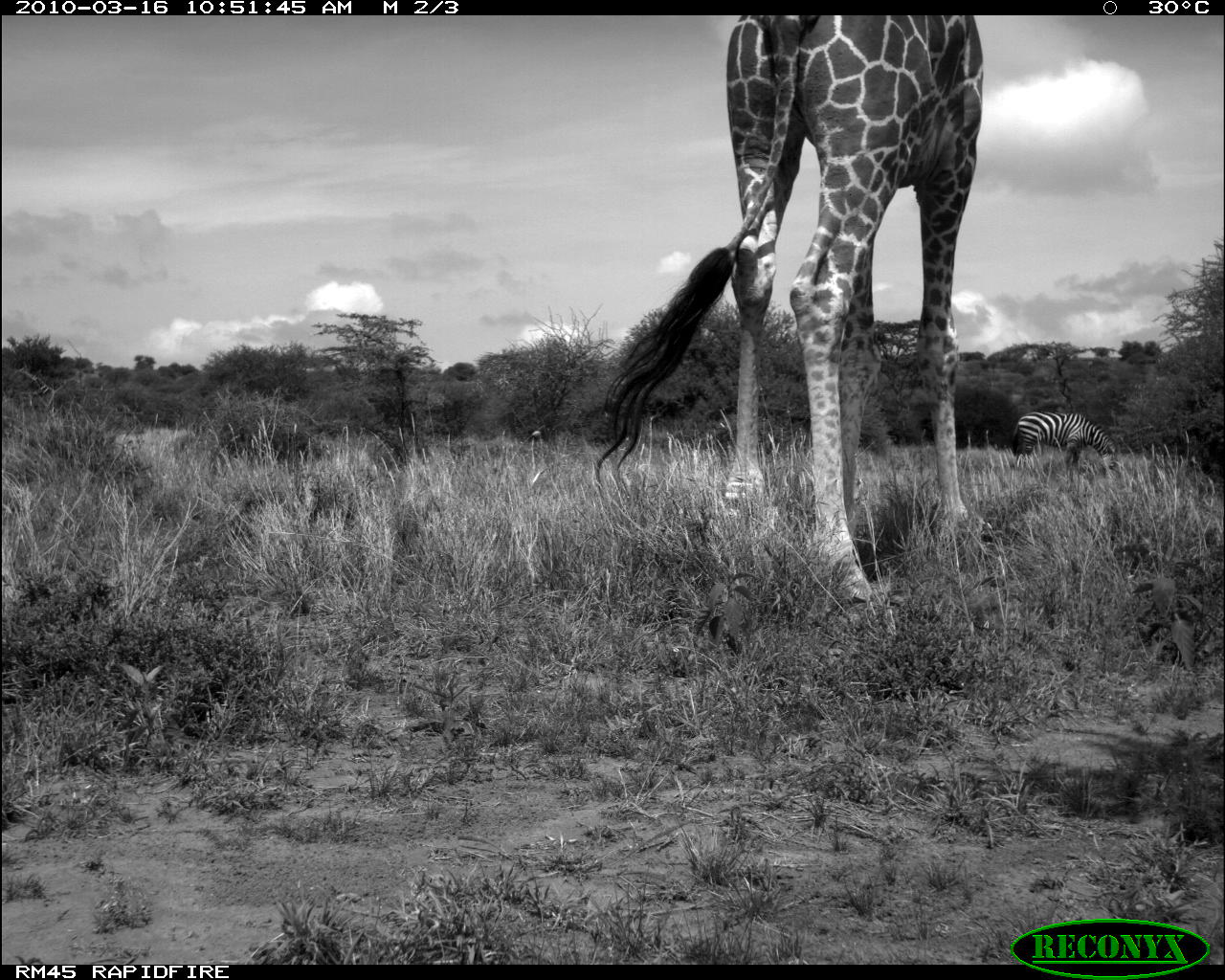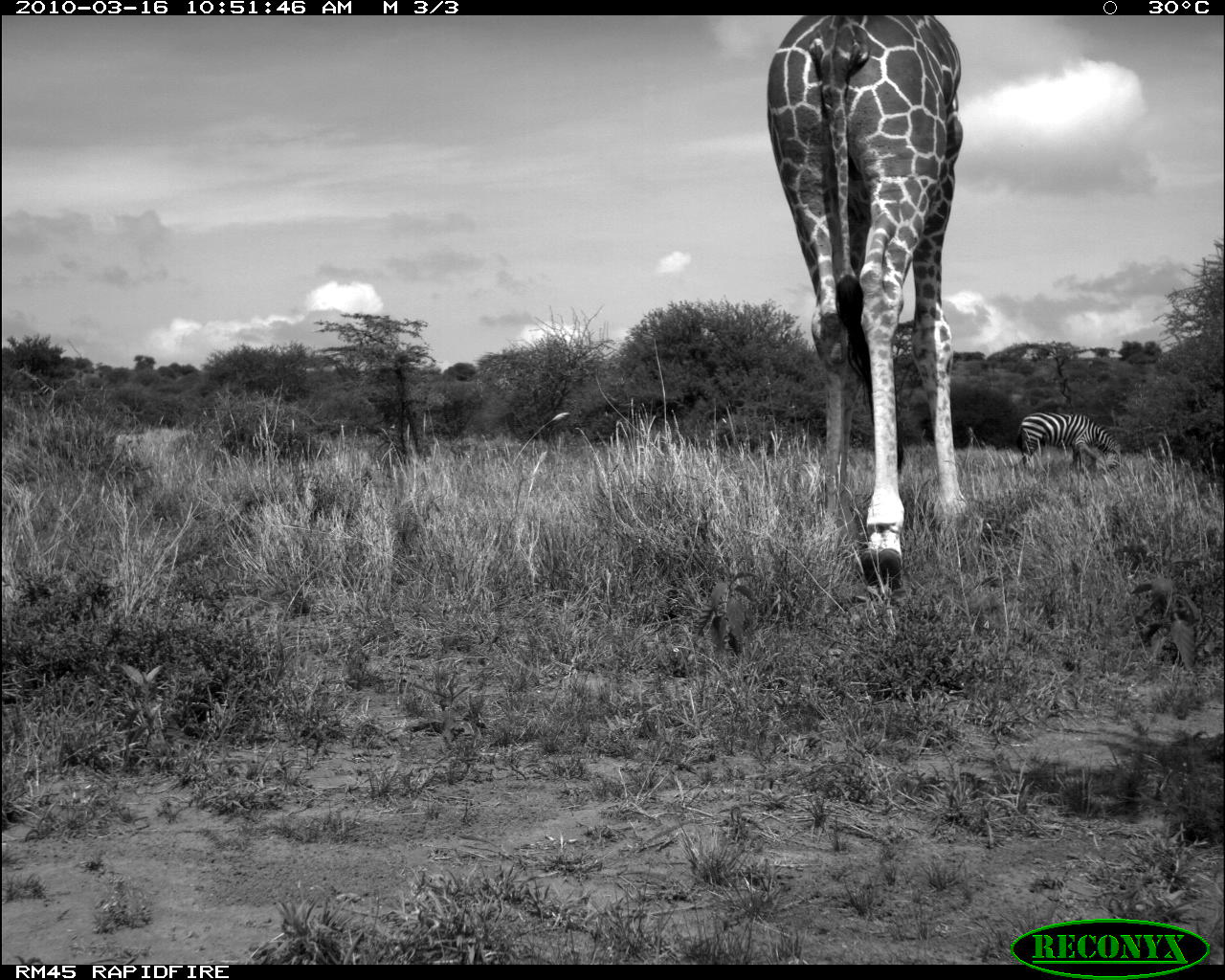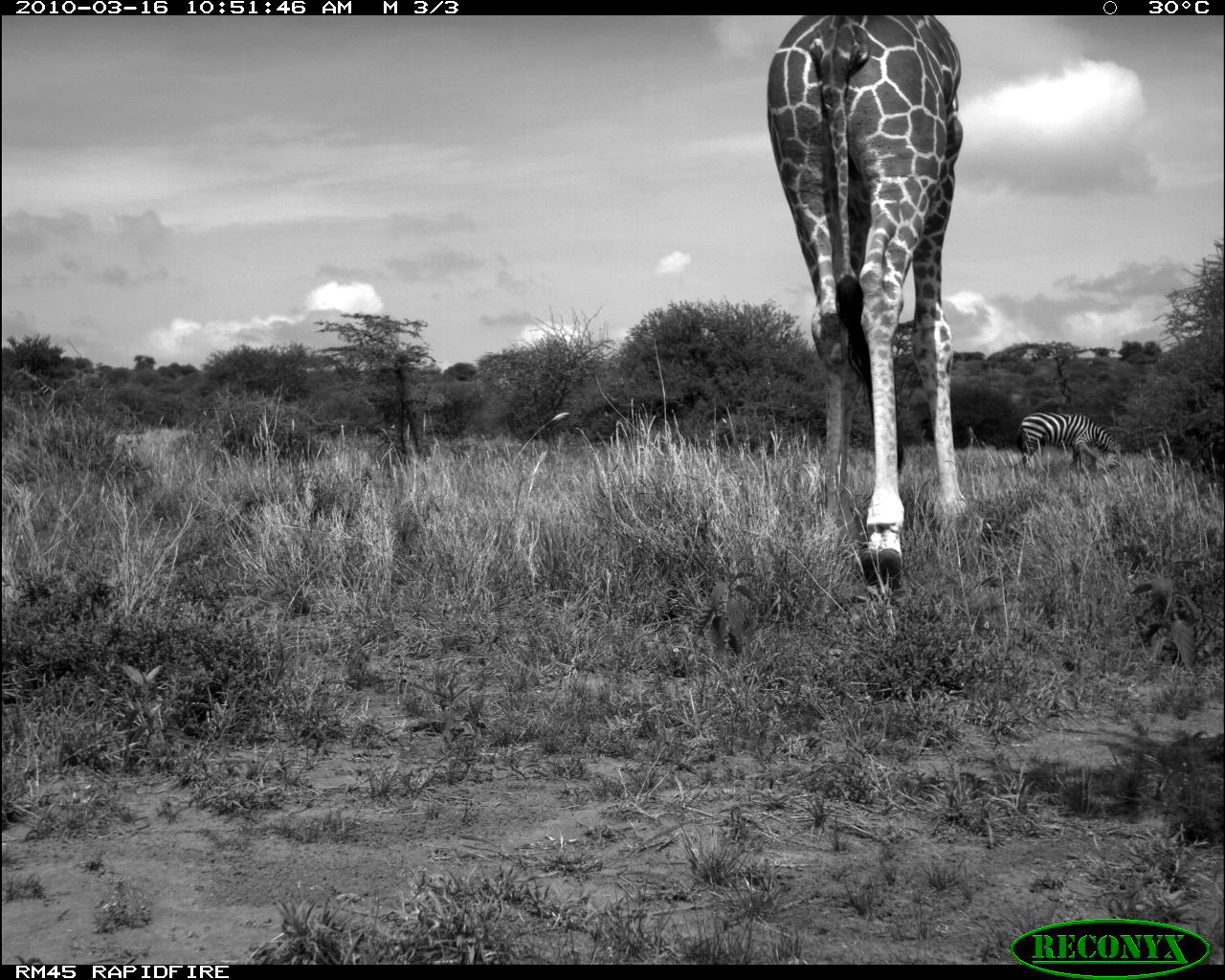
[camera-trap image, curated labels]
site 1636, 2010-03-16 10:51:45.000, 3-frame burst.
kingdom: Animalia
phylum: Chordata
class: Mammalia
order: Perissodactyla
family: Equidae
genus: Equus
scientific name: Equus quagga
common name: plains zebra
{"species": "Equus quagga (plains zebra)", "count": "1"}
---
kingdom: Animalia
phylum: Chordata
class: Mammalia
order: Artiodactyla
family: Giraffidae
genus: Giraffa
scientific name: Giraffa camelopardalis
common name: giraffe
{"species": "Giraffa camelopardalis (giraffe)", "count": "2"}